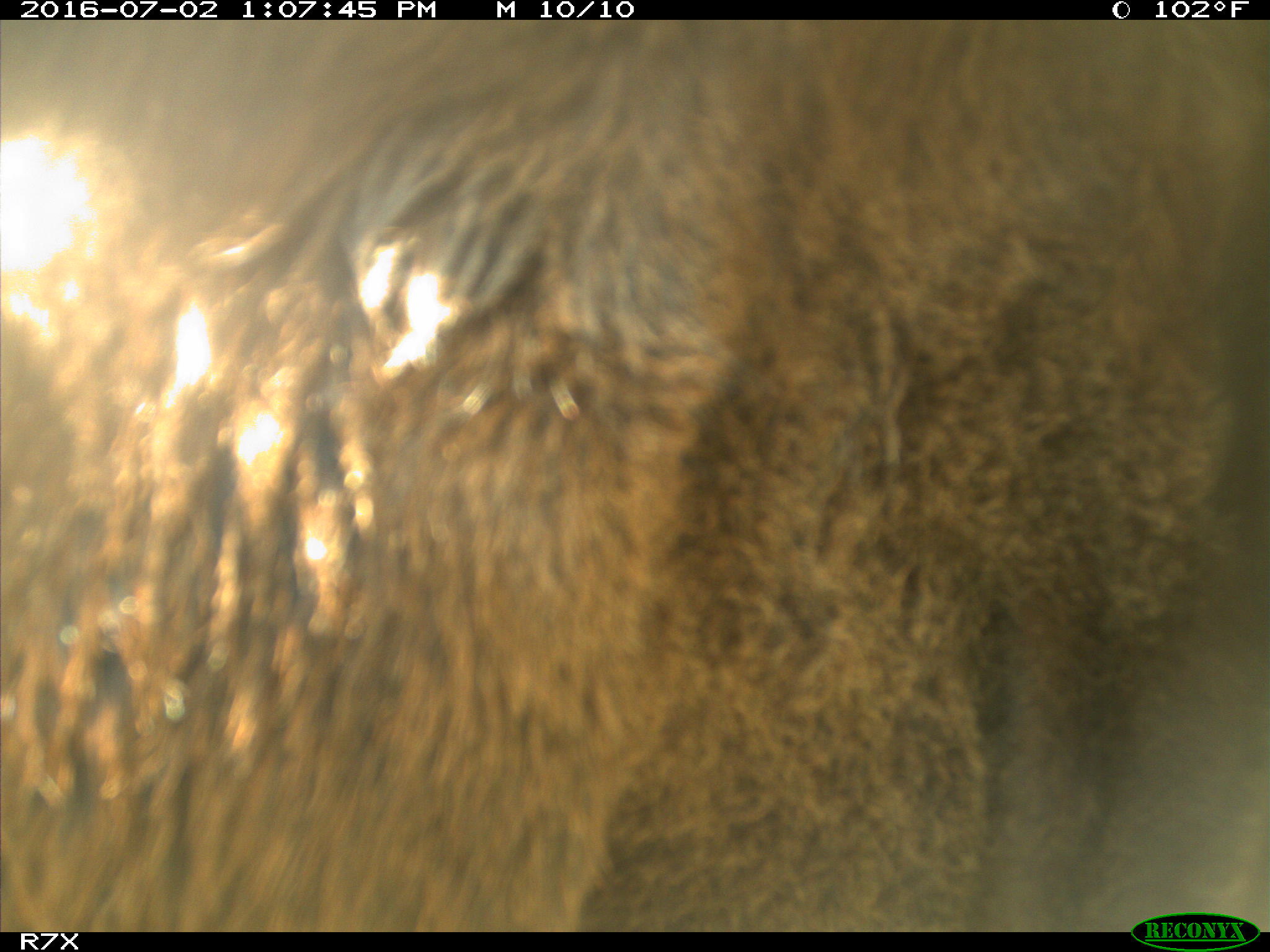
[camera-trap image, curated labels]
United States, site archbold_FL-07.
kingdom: Animalia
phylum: Chordata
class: Mammalia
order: Artiodactyla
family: Bovidae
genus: Bos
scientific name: Bos taurus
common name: domestic cow